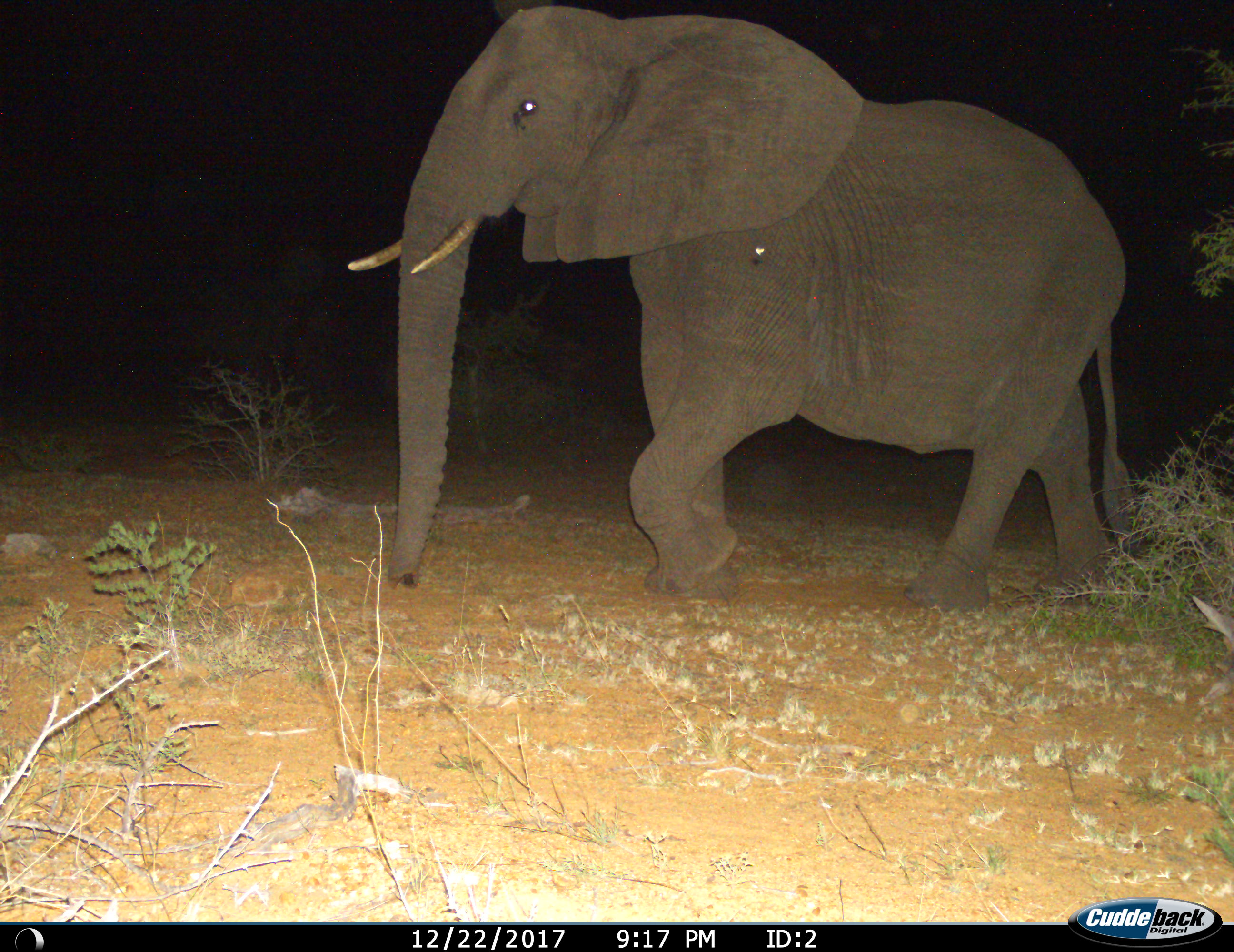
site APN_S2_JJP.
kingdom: Animalia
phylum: Chordata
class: Mammalia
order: Proboscidea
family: Elephantidae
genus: Loxodonta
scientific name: Loxodonta africana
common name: african bush elephant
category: elephant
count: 1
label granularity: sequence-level